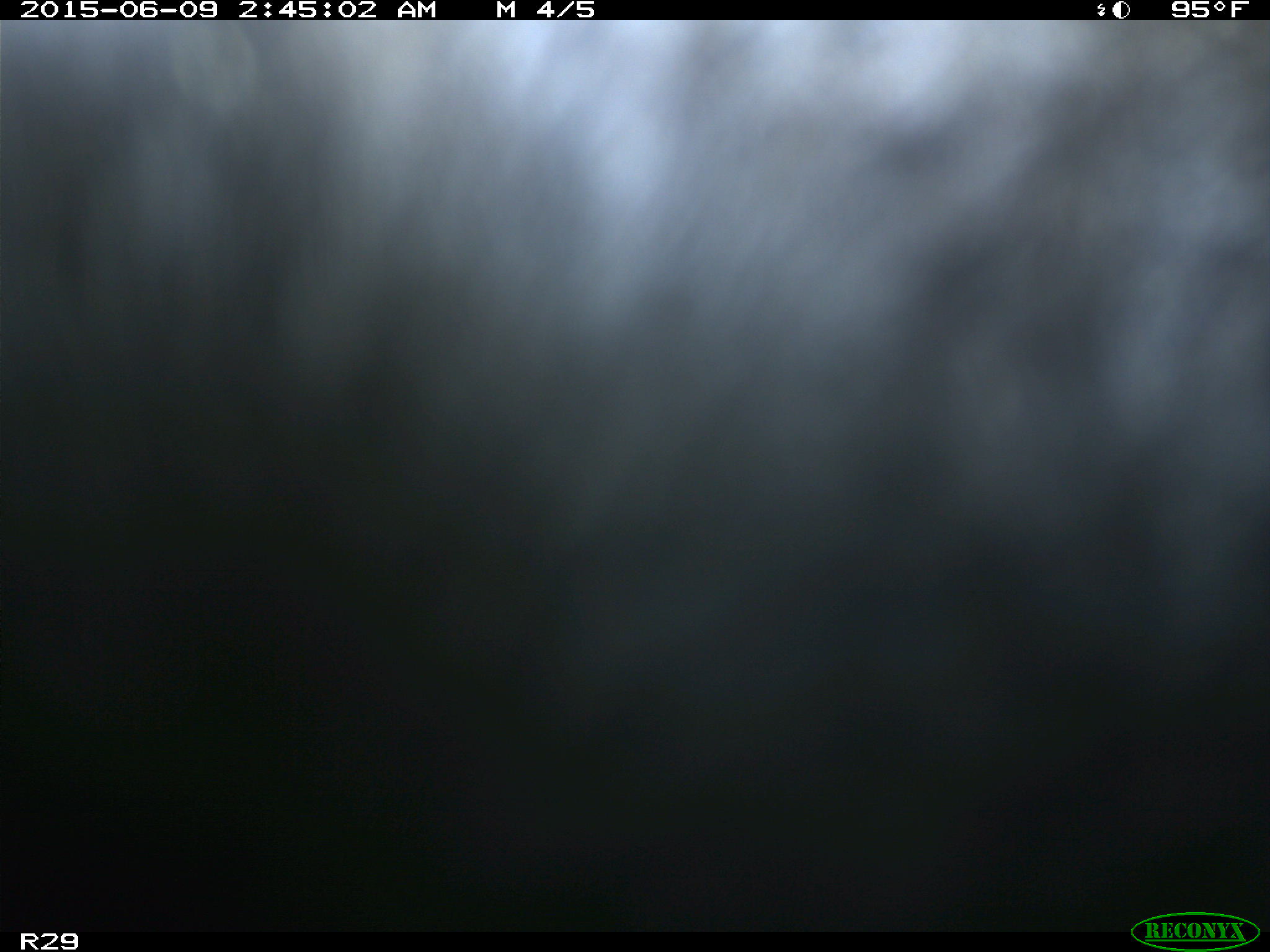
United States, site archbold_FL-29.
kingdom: Animalia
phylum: Chordata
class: Mammalia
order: Artiodactyla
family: Bovidae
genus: Bos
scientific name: Bos taurus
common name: domestic cow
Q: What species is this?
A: Bos taurus (domestic cow).